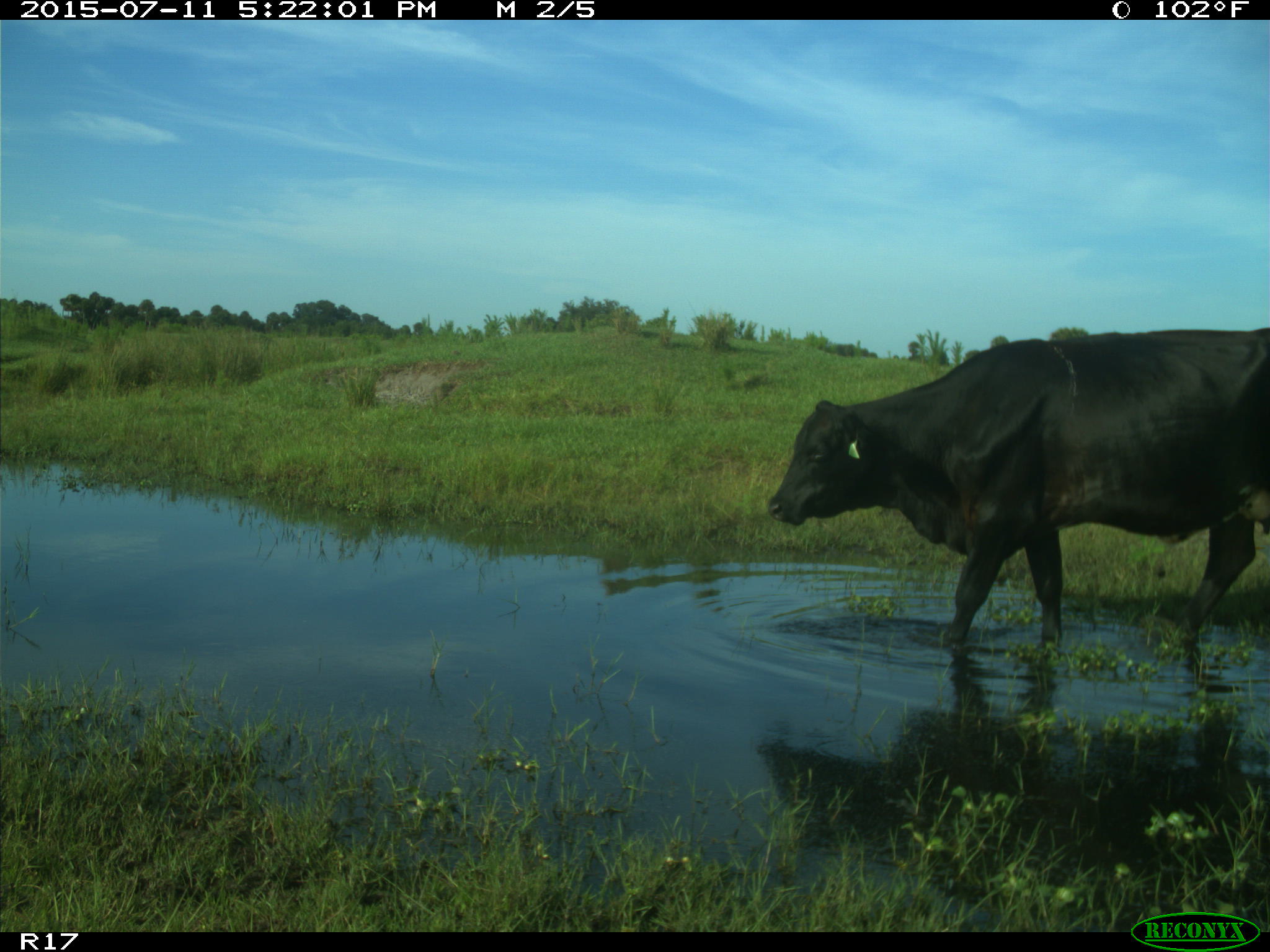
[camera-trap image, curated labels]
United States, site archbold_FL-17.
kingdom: Animalia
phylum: Chordata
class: Mammalia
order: Artiodactyla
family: Bovidae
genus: Bos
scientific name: Bos taurus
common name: domestic cow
Bos taurus (domestic cow).